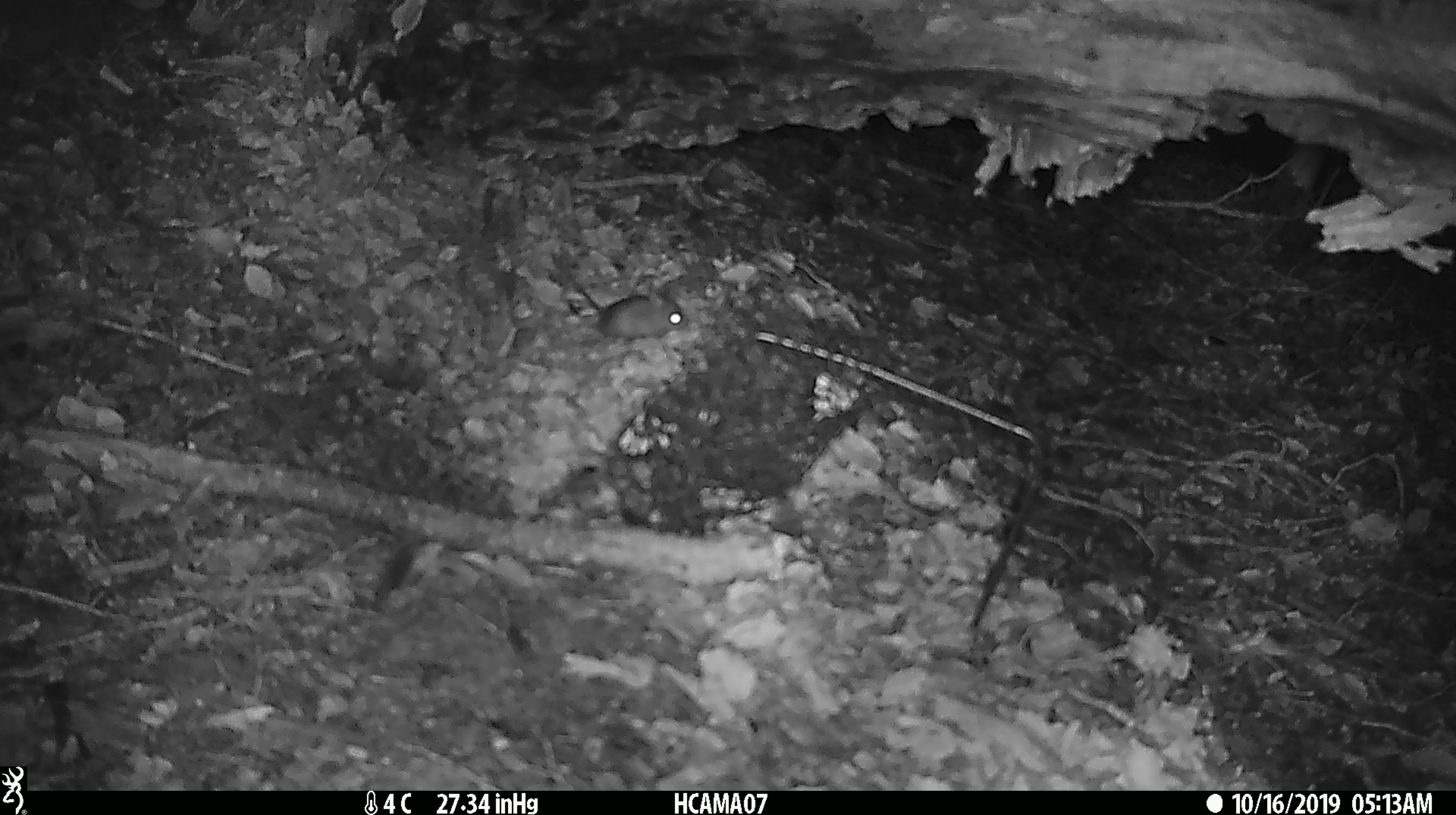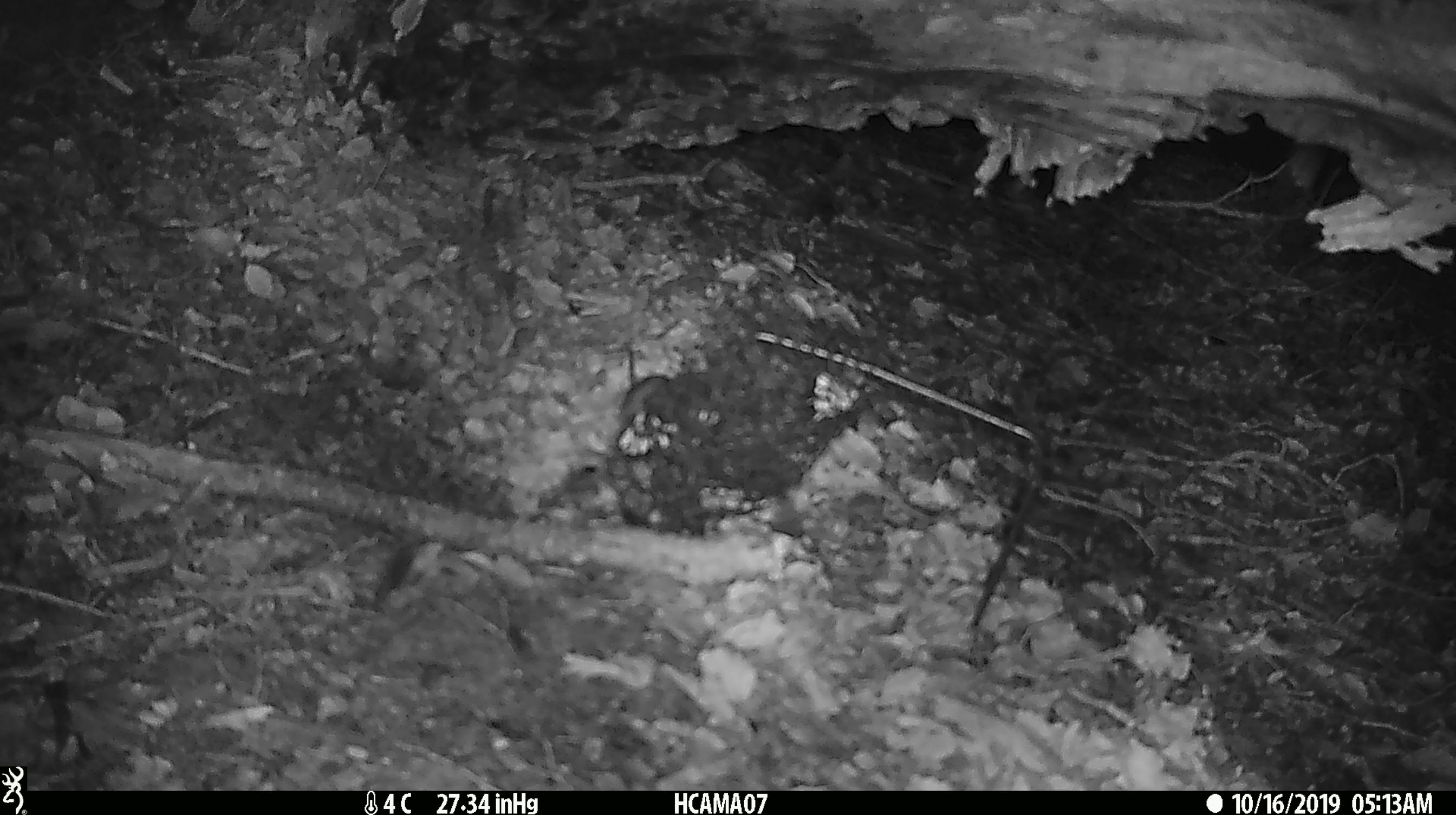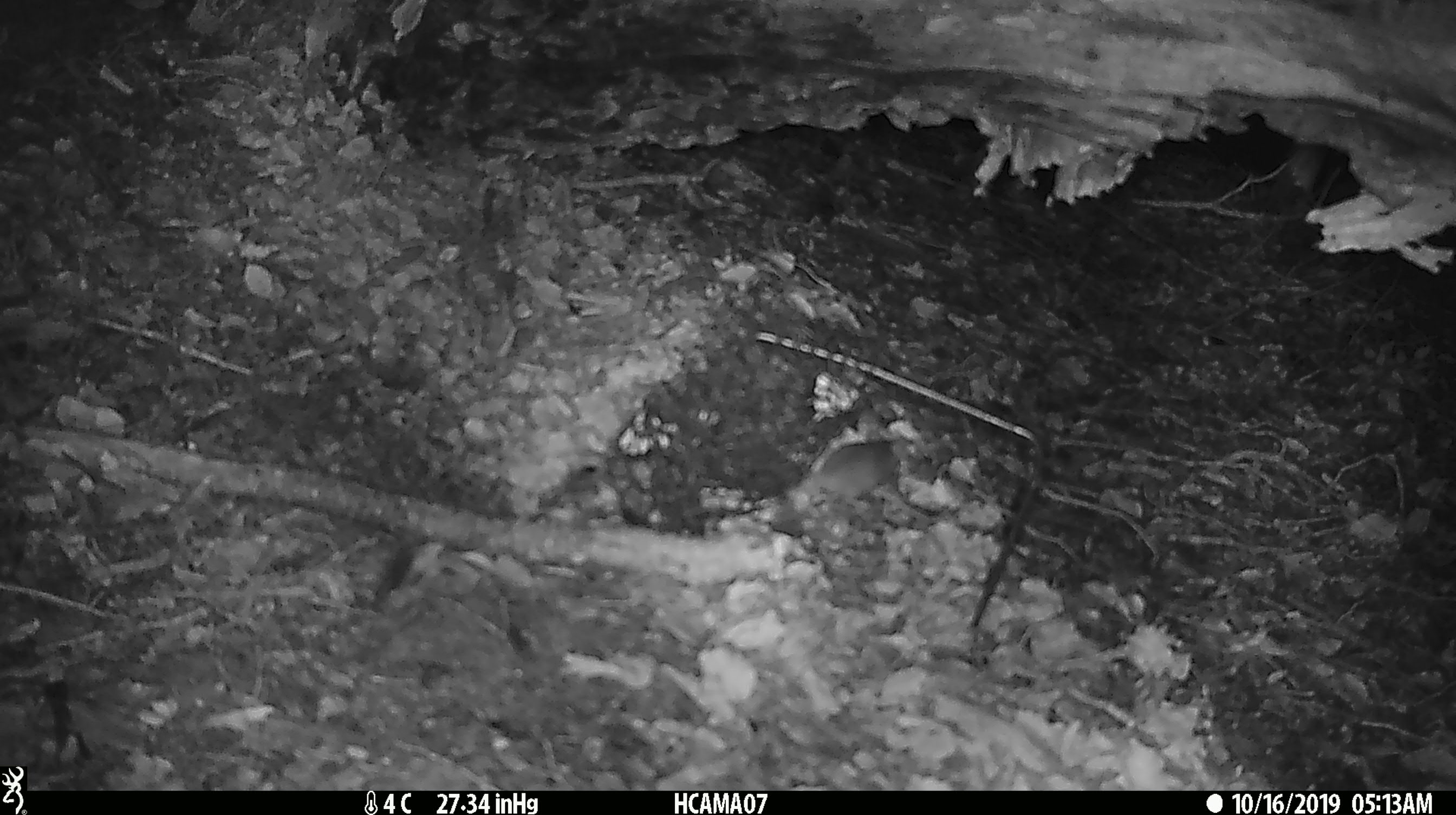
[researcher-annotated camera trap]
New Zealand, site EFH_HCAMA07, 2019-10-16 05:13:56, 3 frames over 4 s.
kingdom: Animalia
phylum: Chordata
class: Mammalia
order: Rodentia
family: Muridae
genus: Mus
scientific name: Mus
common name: mouse